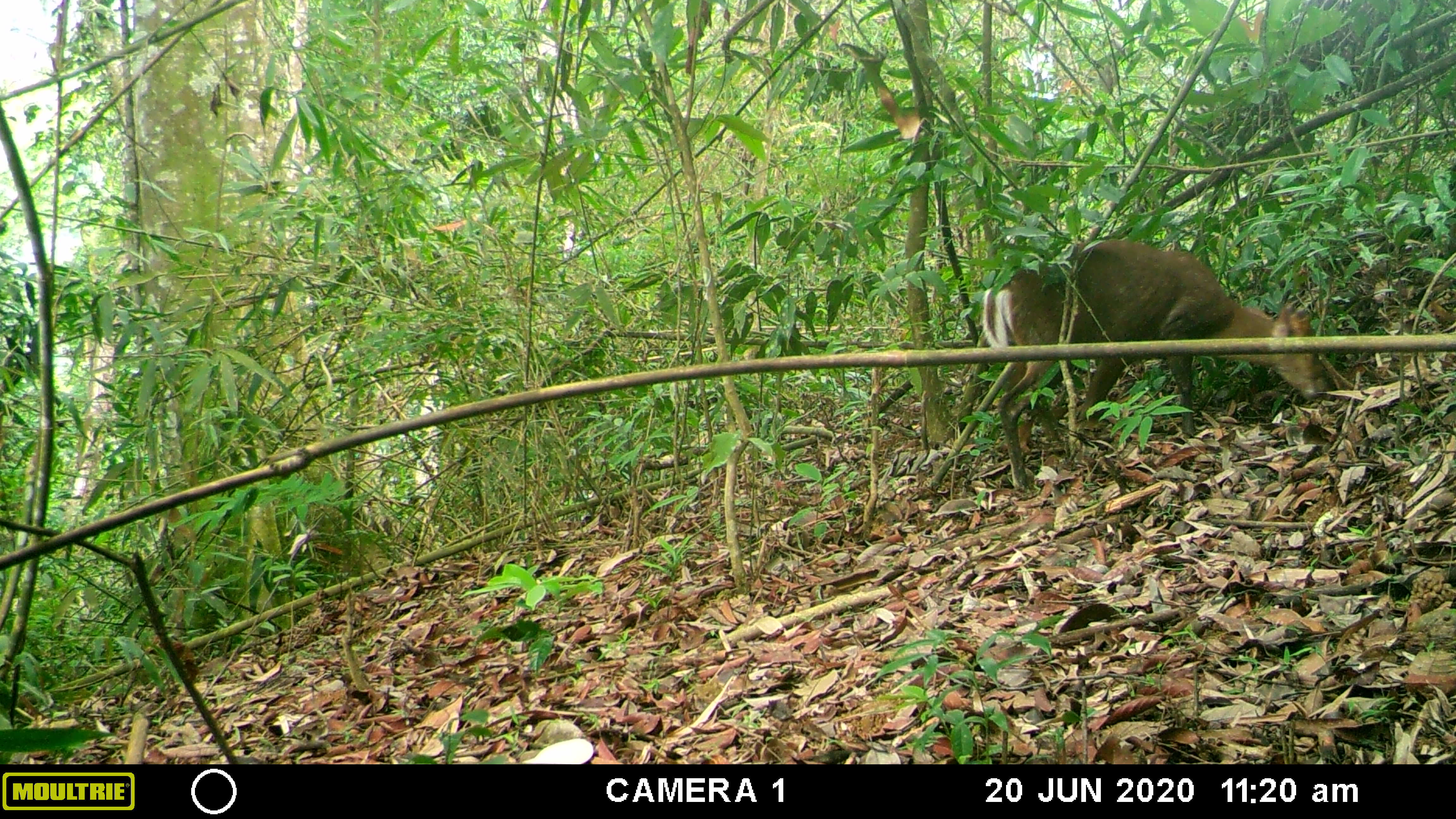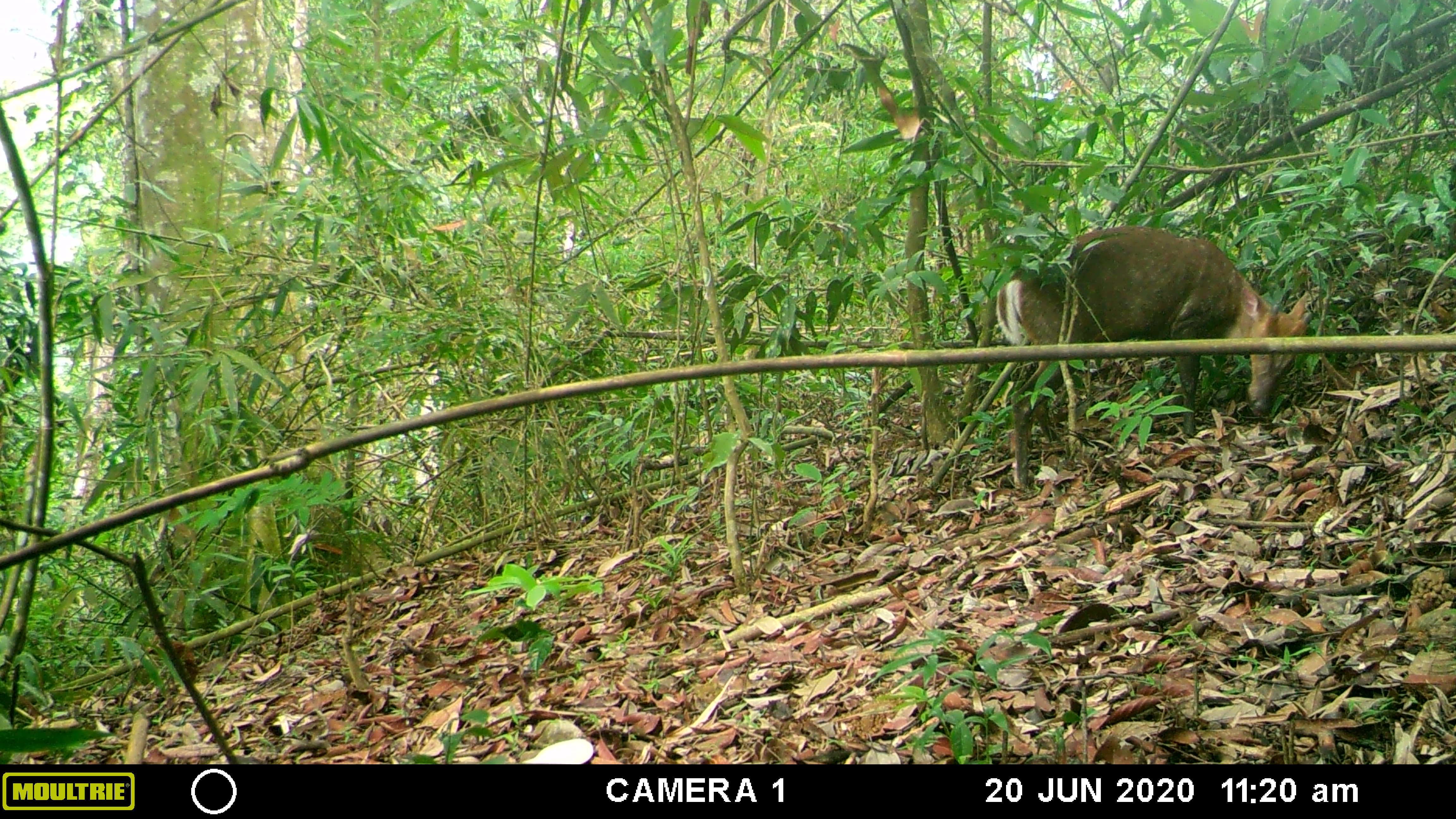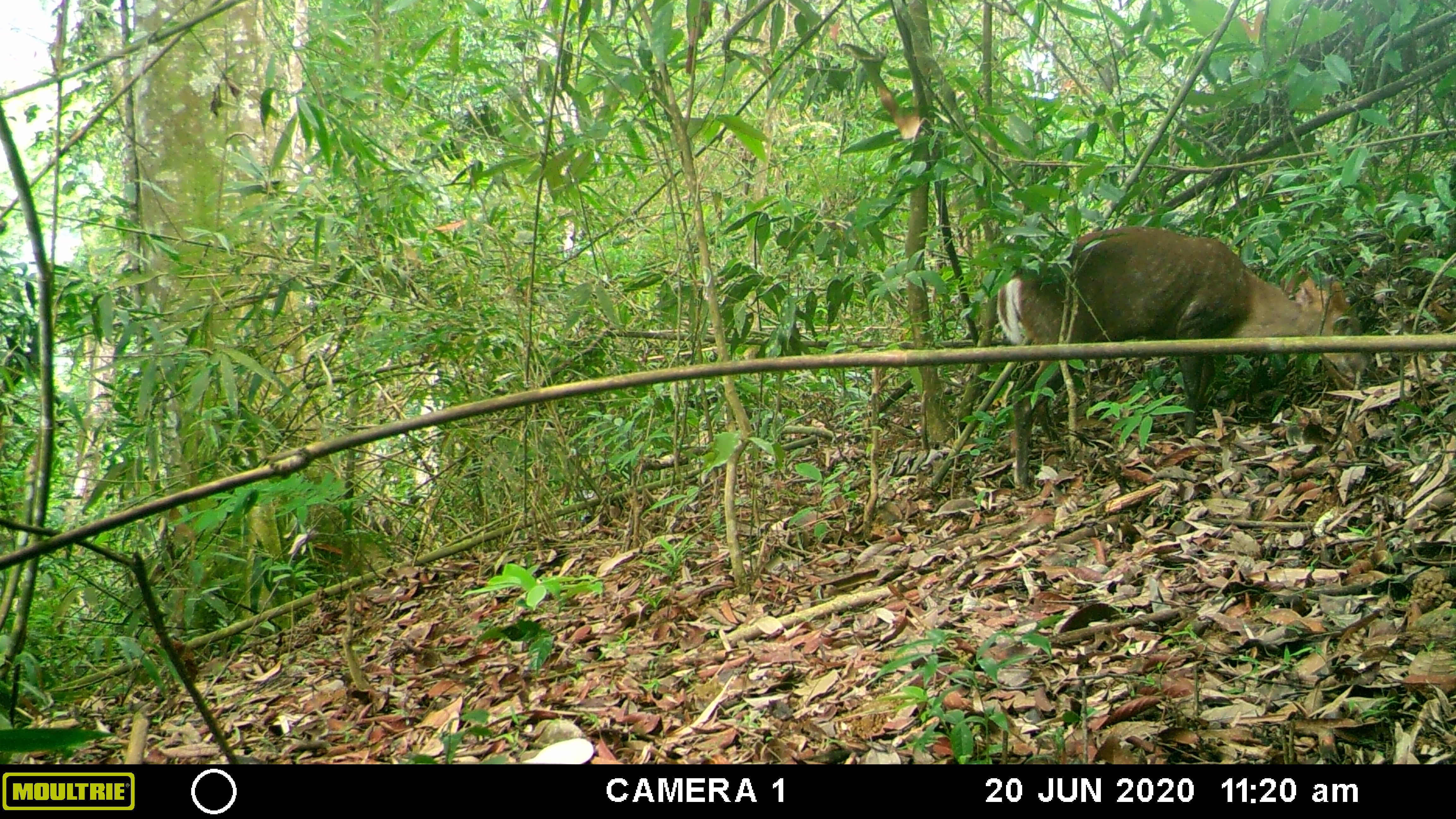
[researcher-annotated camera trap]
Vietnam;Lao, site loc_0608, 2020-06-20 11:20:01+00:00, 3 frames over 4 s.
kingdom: Animalia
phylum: Chordata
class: Mammalia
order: Artiodactyla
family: Cervidae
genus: Muntiacus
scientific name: Muntiacus rooseveltorum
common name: roosevelt's muntjac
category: roosevelts muntjac group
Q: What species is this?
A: Roosevelts muntjac group (roosevelt's muntjac) (Muntiacus rooseveltorum).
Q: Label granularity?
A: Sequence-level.